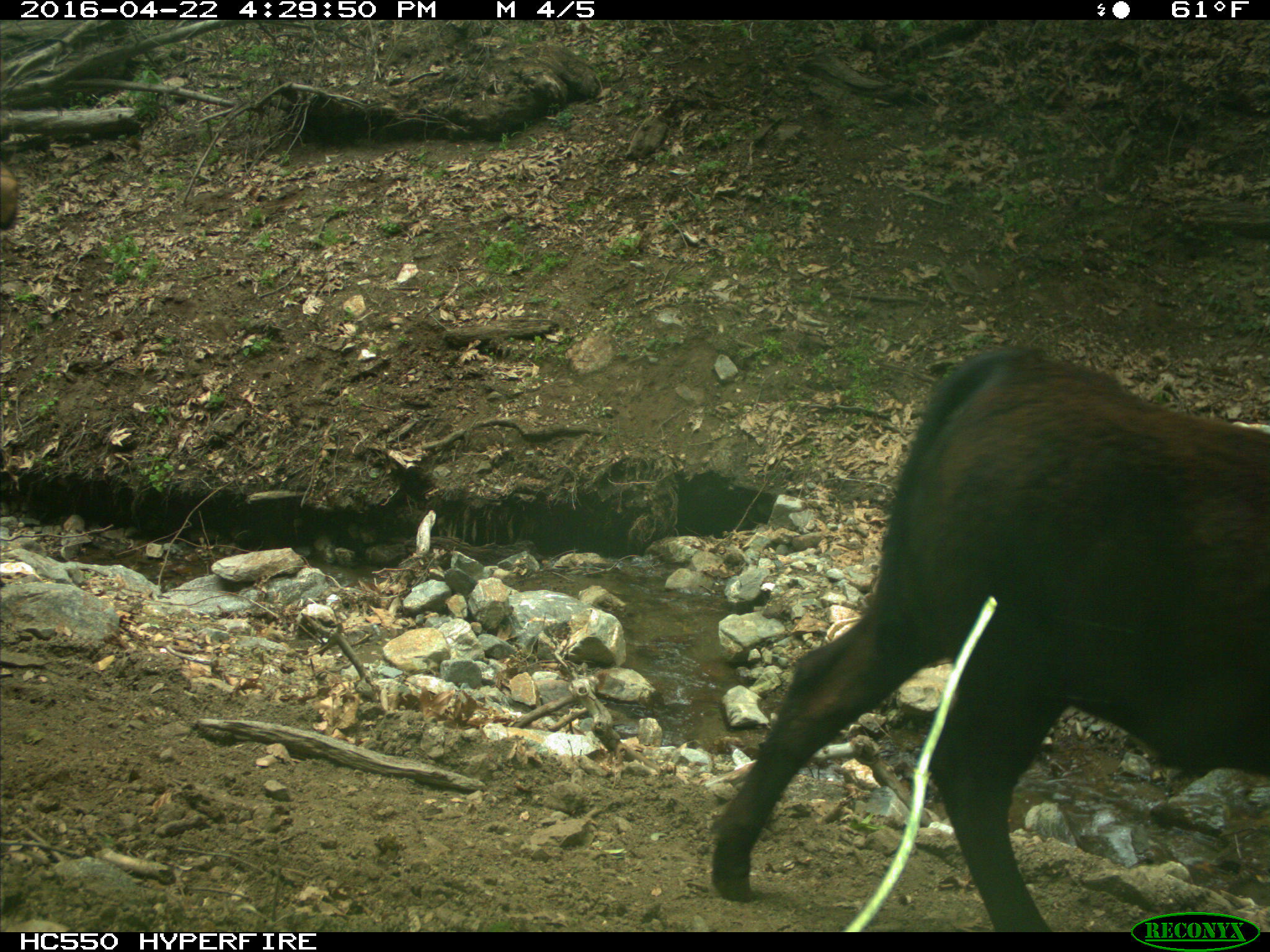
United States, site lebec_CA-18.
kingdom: Animalia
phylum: Chordata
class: Mammalia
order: Artiodactyla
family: Bovidae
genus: Bos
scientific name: Bos taurus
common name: domestic cow